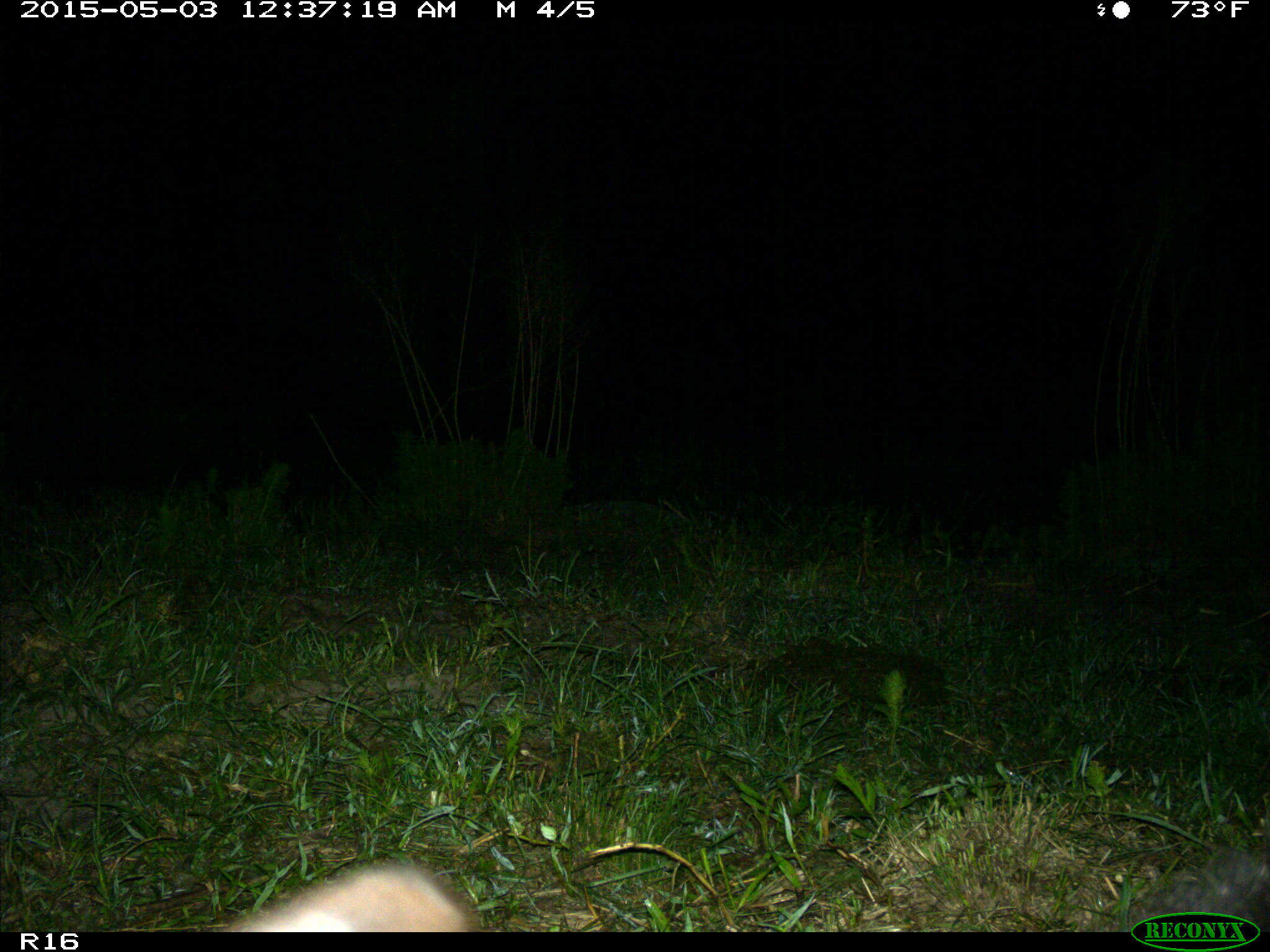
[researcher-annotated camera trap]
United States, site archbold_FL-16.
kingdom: Animalia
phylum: Chordata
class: Mammalia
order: Artiodactyla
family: Bovidae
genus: Bos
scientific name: Bos taurus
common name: domestic cow